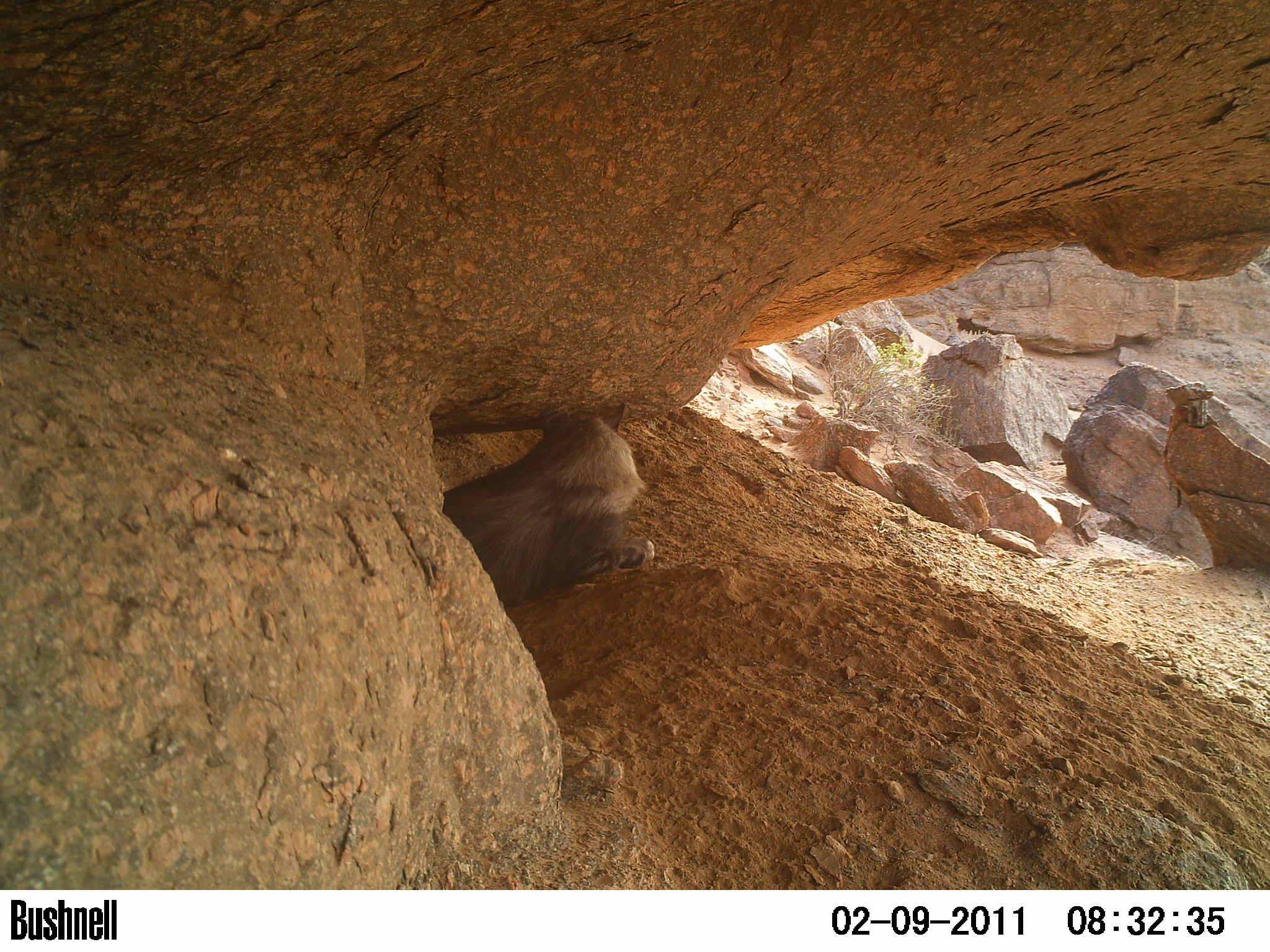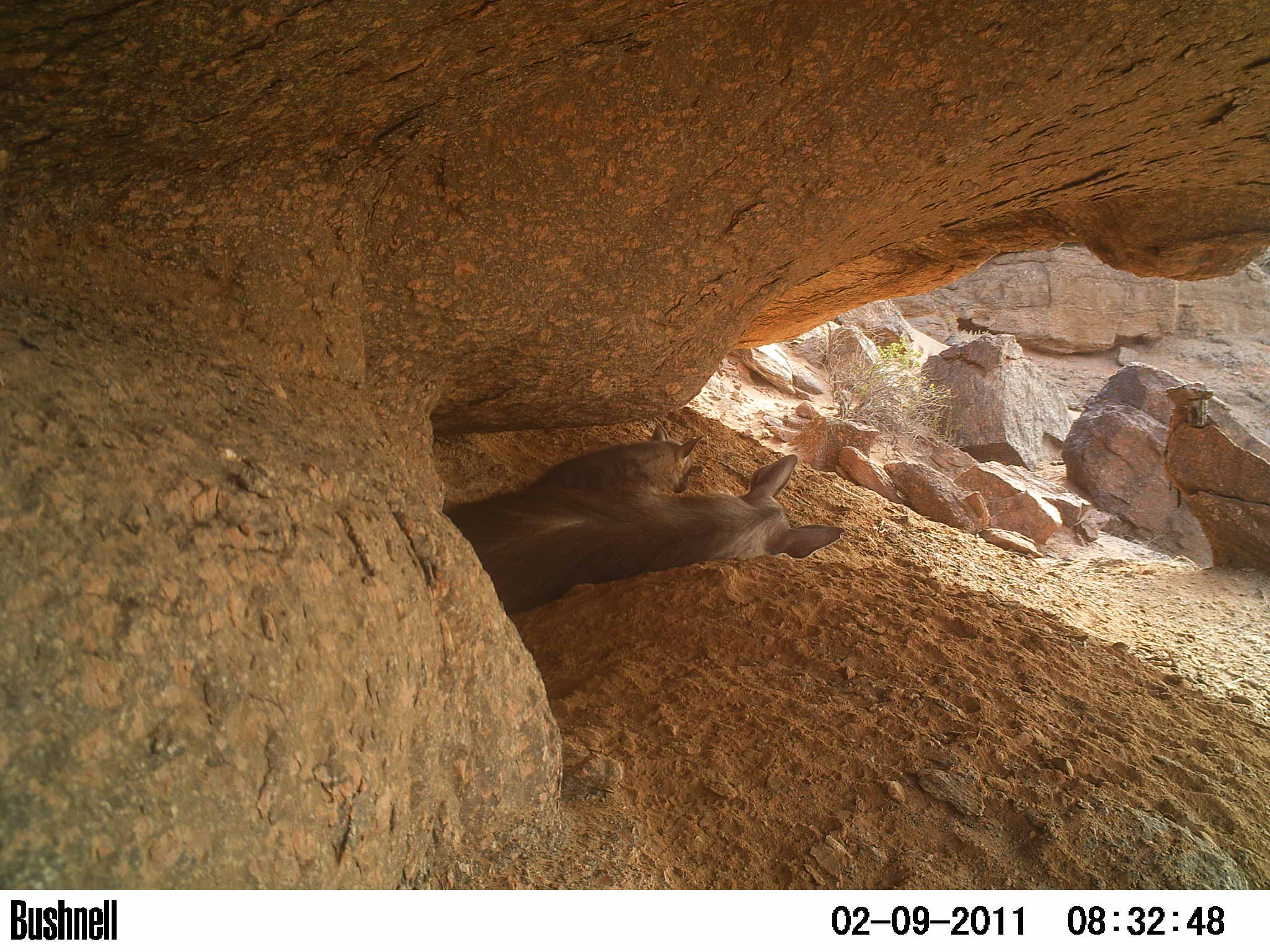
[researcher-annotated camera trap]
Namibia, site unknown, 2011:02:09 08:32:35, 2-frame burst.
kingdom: Animalia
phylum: Chordata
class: Mammalia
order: Carnivora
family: Hyaenidae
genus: Parahyaena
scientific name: Parahyaena brunnea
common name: brown hyena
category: hyaena brunnea